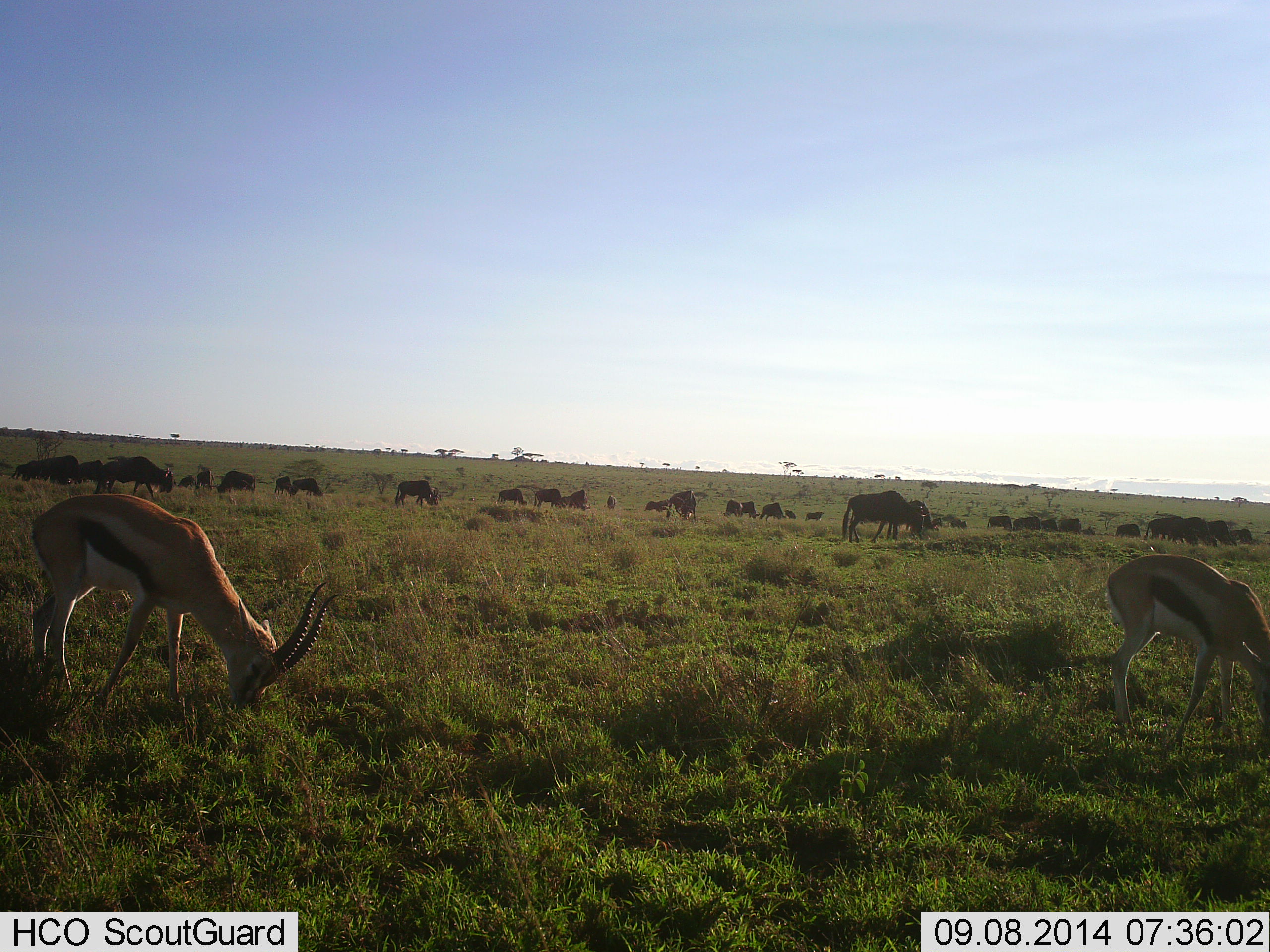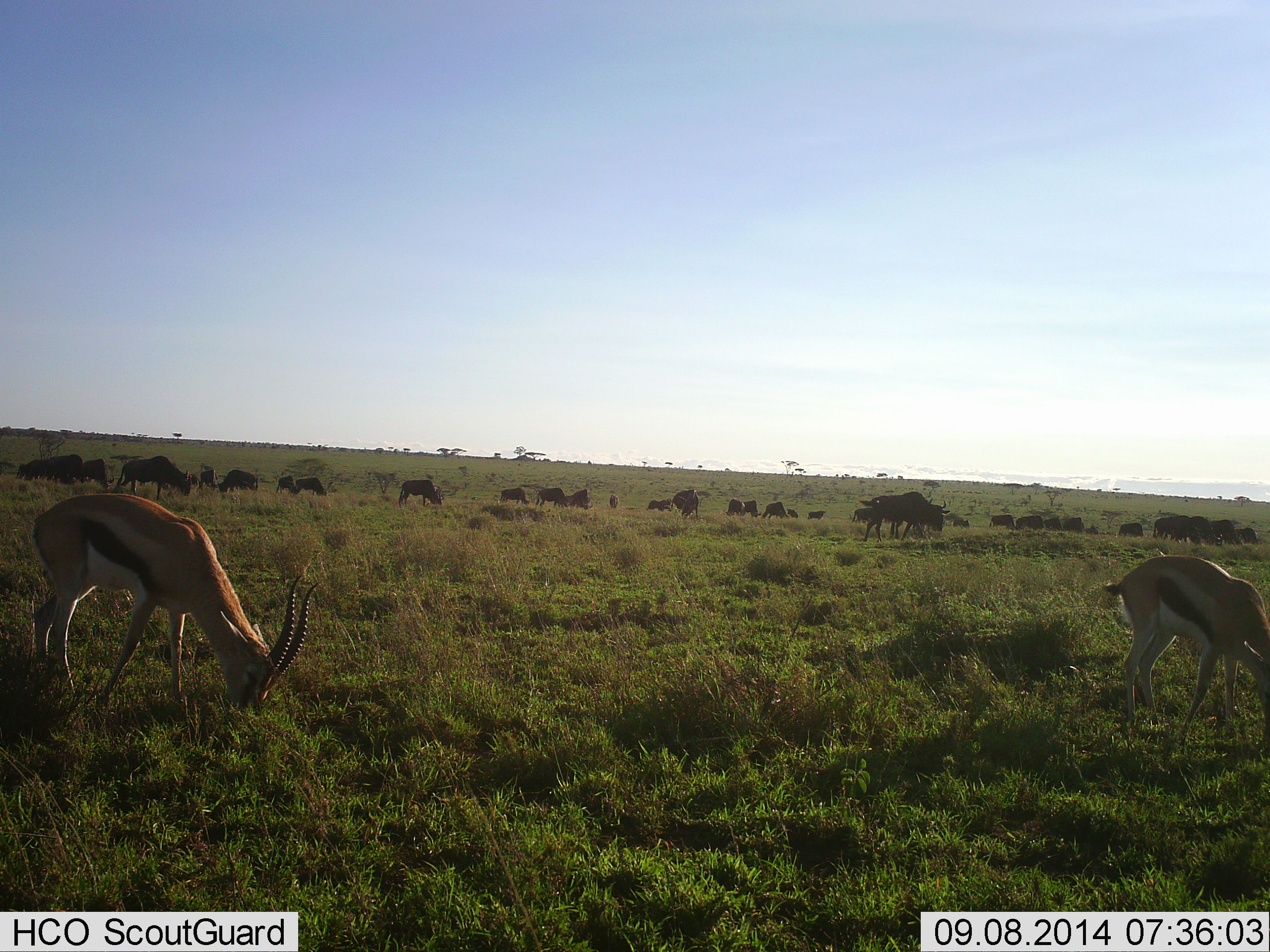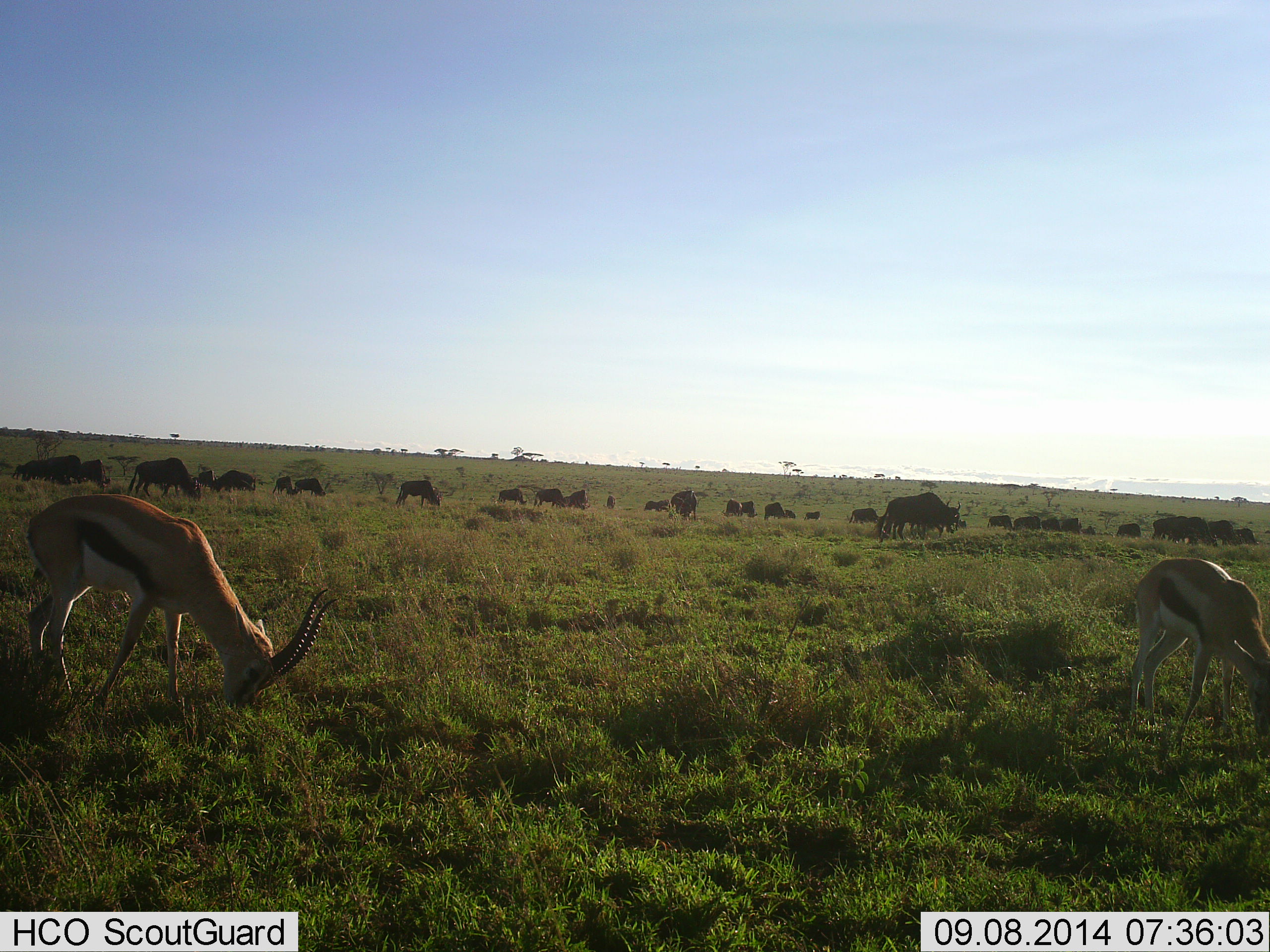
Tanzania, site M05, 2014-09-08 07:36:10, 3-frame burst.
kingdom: Animalia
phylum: Chordata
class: Mammalia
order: Artiodactyla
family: Bovidae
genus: Eudorcas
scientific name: Eudorcas thomsonii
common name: thomson's gazelle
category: gazellethomsons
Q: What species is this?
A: Gazellethomsons (thomson's gazelle) (Eudorcas thomsonii).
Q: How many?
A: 2.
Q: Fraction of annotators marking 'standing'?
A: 20%.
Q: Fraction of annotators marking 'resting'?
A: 0%.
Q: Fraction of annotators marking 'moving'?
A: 0%.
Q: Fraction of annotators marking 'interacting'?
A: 0%.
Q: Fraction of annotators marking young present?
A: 0%.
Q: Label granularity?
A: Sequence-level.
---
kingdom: Animalia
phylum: Chordata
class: Mammalia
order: Artiodactyla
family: Bovidae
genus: Connochaetes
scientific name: Connochaetes taurinus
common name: blue wildebeest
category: wildebeest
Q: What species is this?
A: Wildebeest (blue wildebeest) (Connochaetes taurinus).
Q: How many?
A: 11-50.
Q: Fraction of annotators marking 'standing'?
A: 10%.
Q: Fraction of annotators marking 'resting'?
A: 0%.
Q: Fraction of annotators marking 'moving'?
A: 40%.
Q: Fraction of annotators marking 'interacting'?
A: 0%.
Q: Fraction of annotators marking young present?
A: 0%.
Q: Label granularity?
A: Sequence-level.